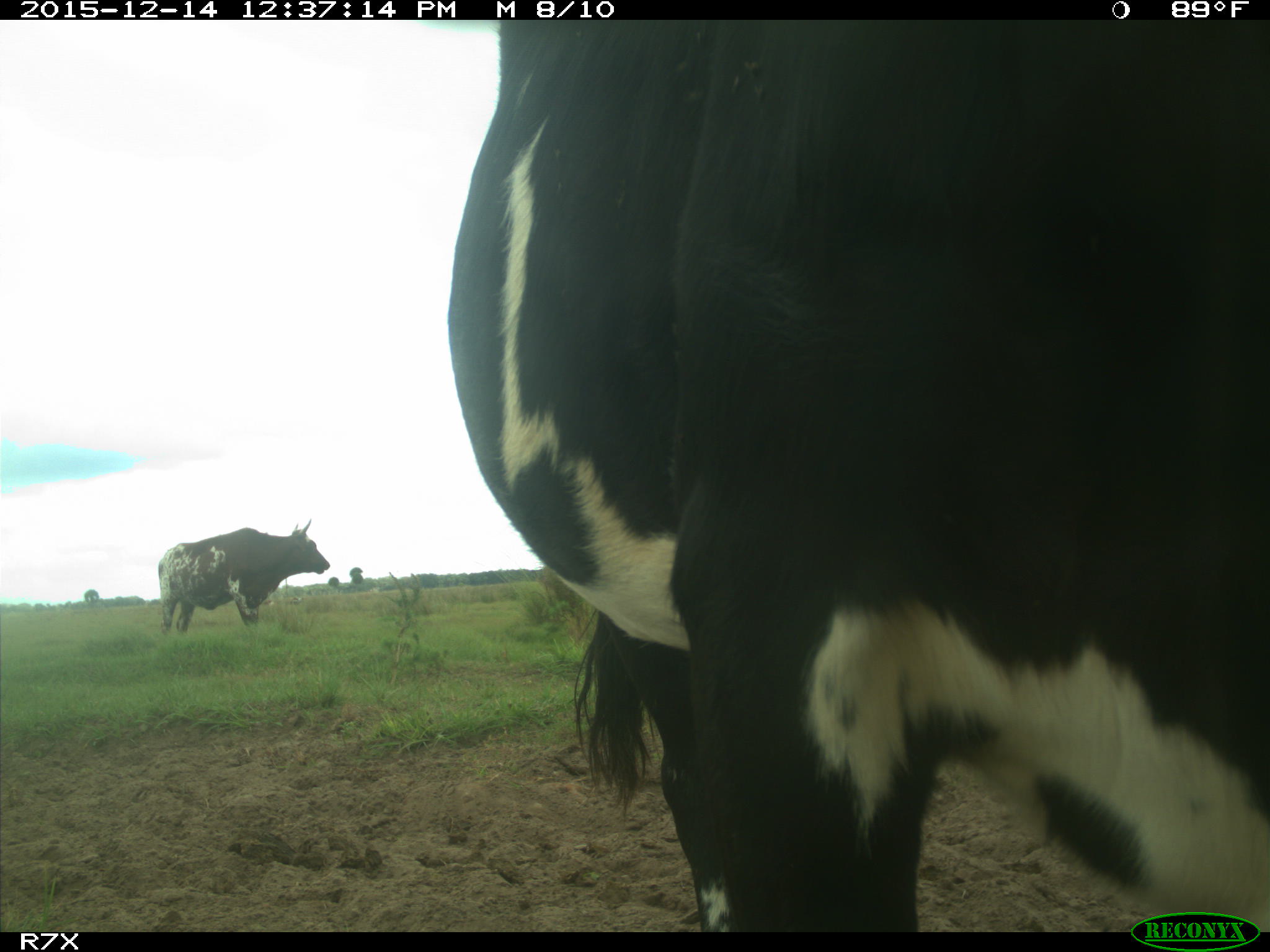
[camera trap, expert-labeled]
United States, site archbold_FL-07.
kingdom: Animalia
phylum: Chordata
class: Mammalia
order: Artiodactyla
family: Bovidae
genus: Bos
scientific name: Bos taurus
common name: domestic cow